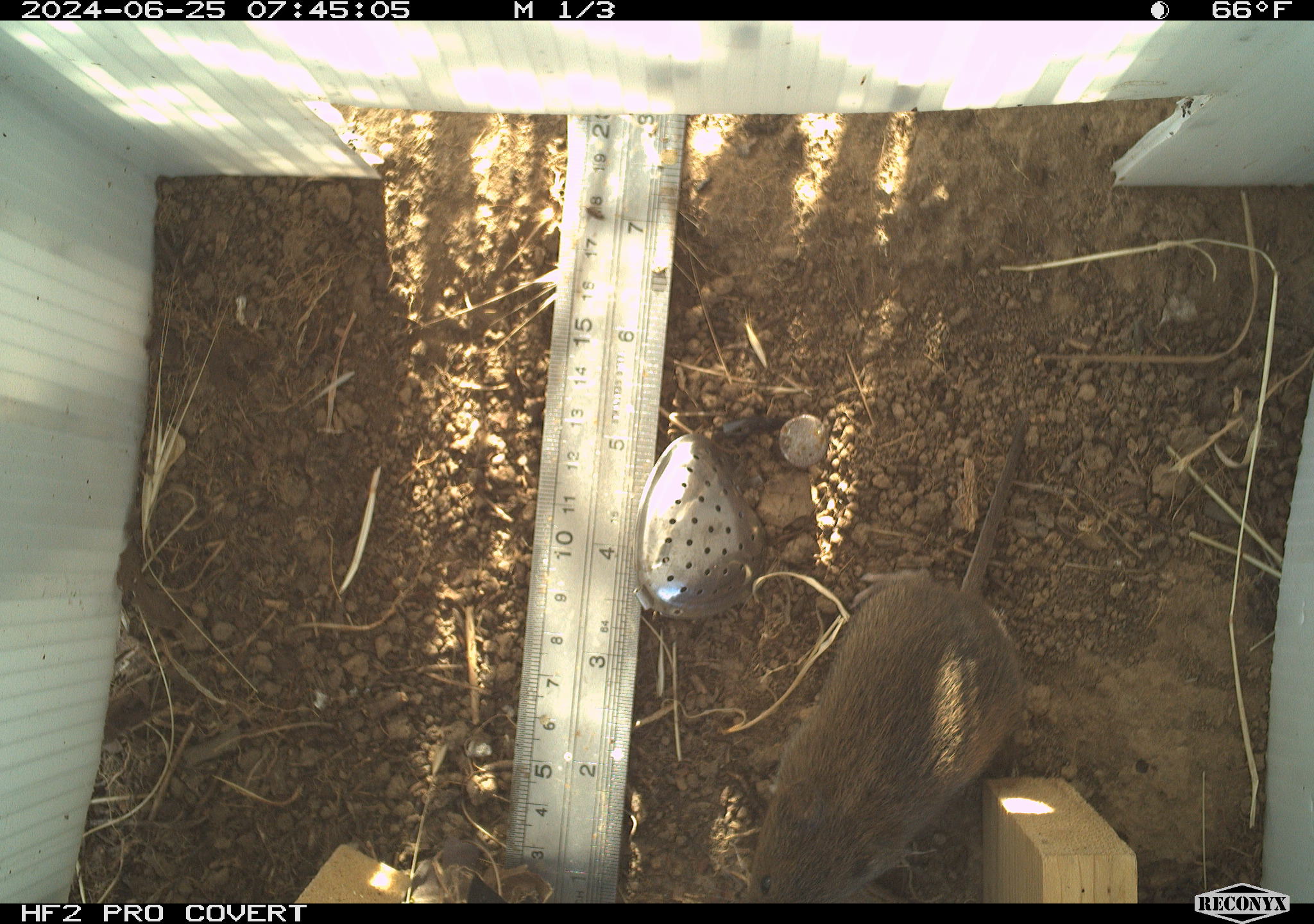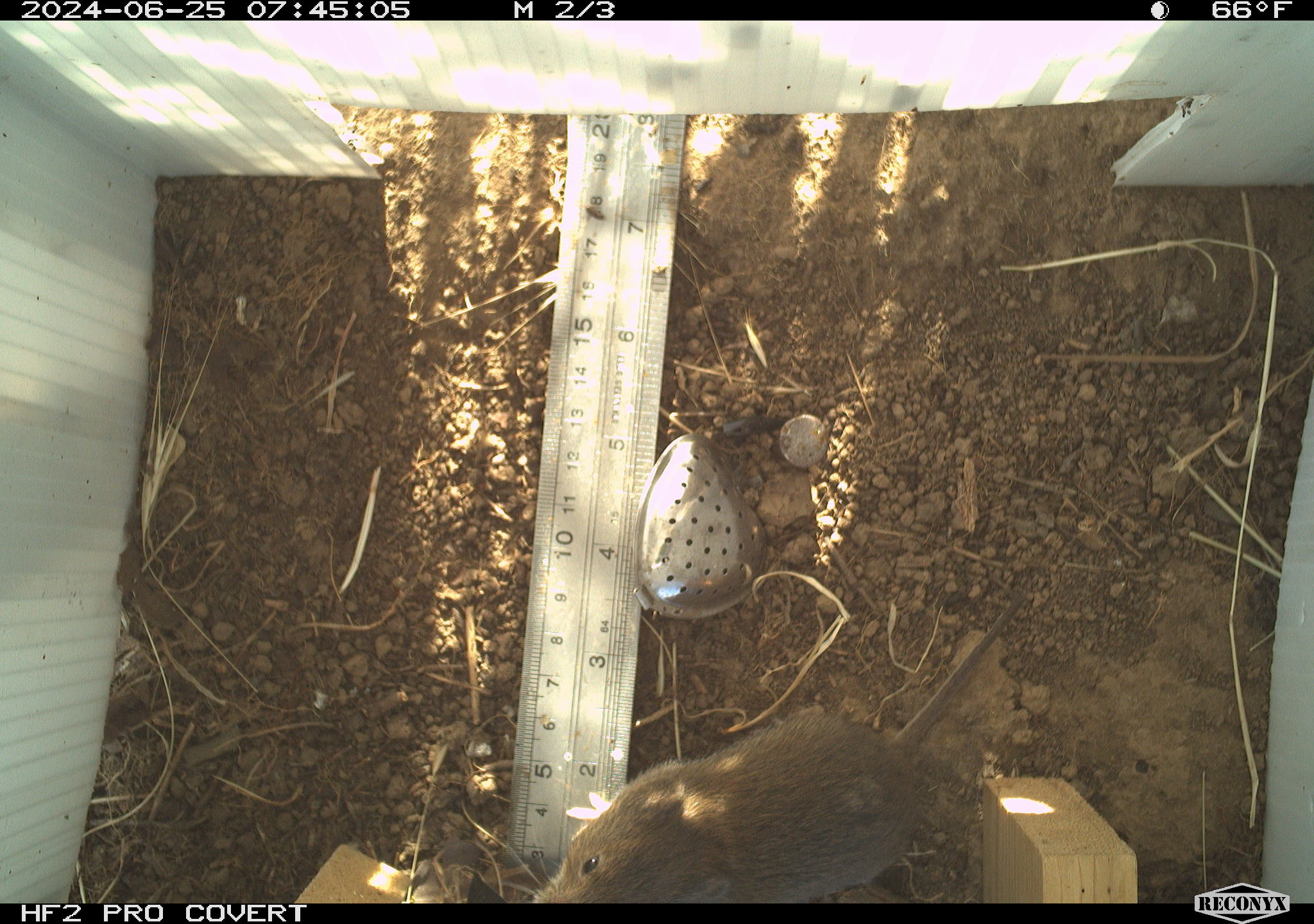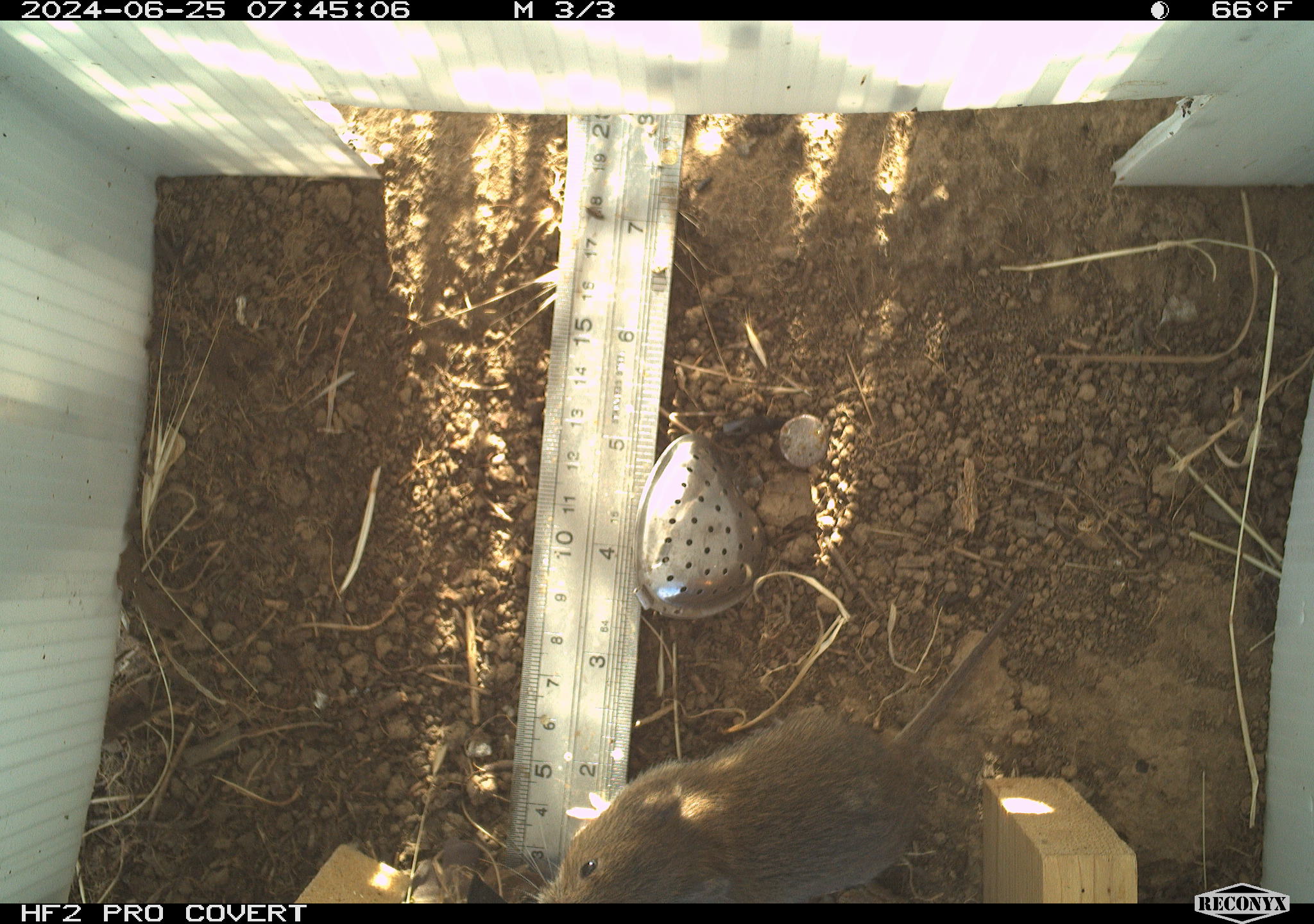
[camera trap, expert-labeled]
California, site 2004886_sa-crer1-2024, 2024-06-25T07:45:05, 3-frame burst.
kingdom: Animalia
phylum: Chordata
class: Mammalia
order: Rodentia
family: Cricetidae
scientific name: Arvicolinae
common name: voles, lemmings, and muskrats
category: arvicolinae subfamily